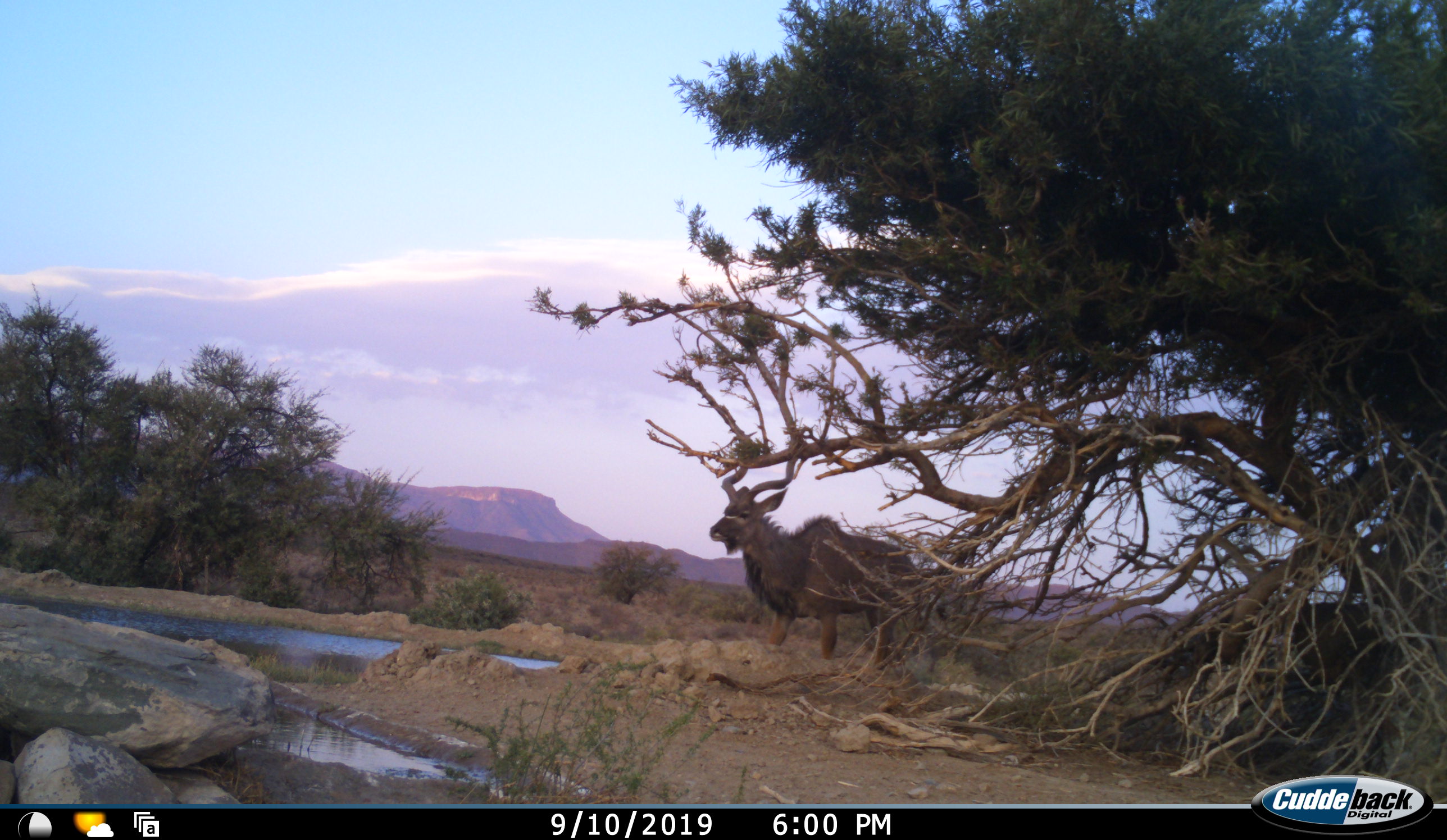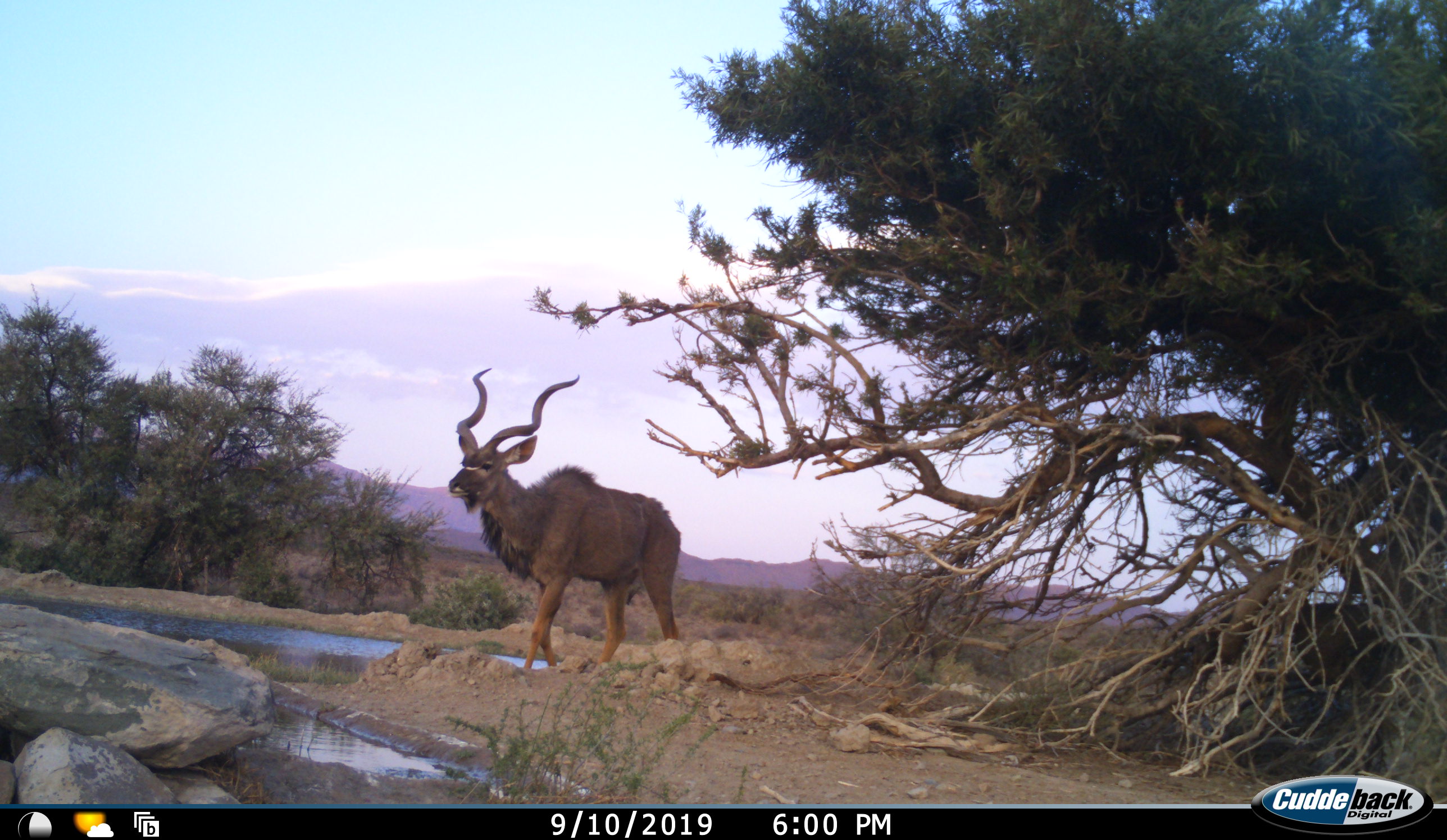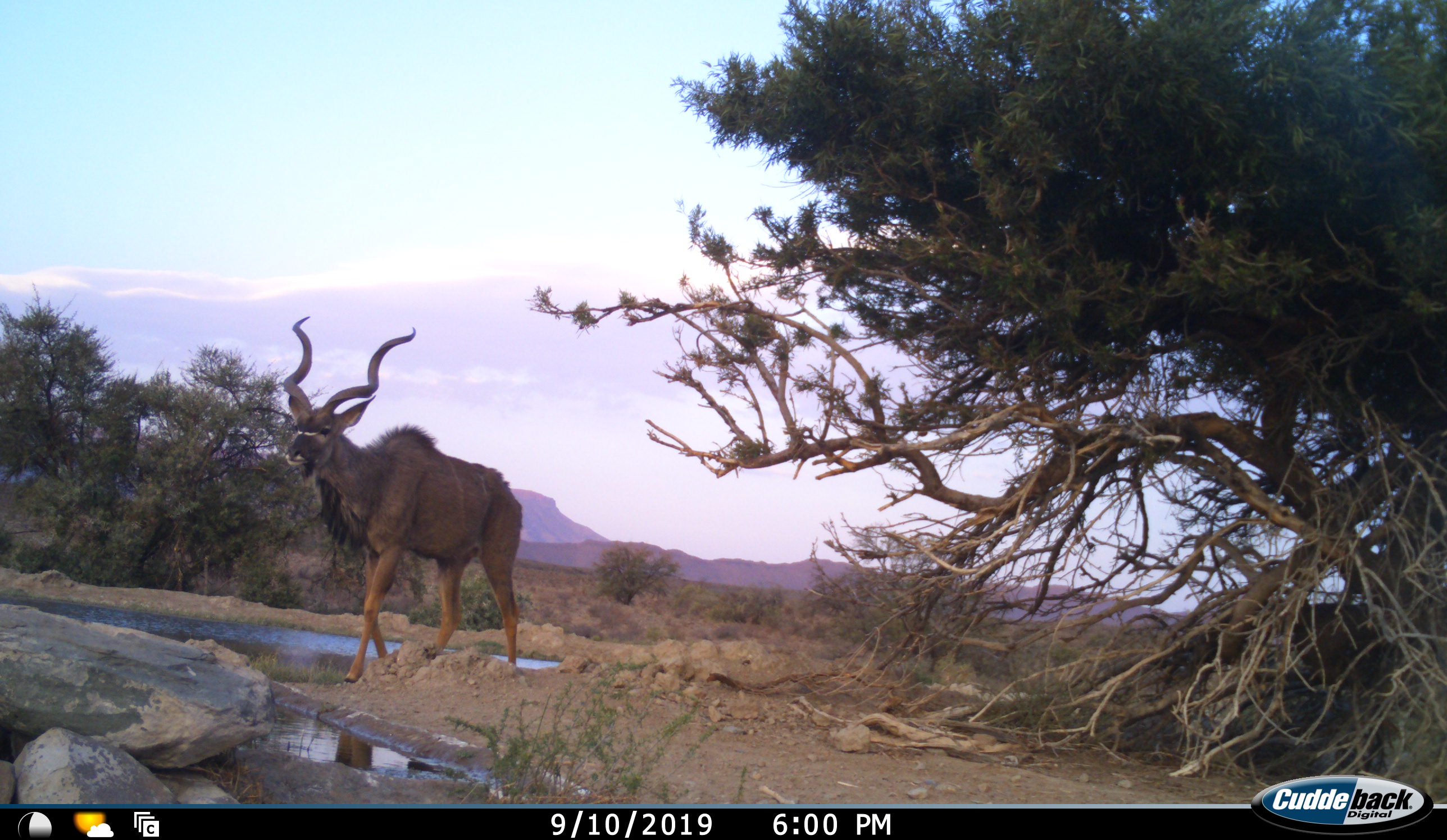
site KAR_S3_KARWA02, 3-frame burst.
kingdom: Animalia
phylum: Chordata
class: Mammalia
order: Artiodactyla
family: Bovidae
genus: Tragelaphus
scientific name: Tragelaphus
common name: kudu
Kudu (Tragelaphus), count 1. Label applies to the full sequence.